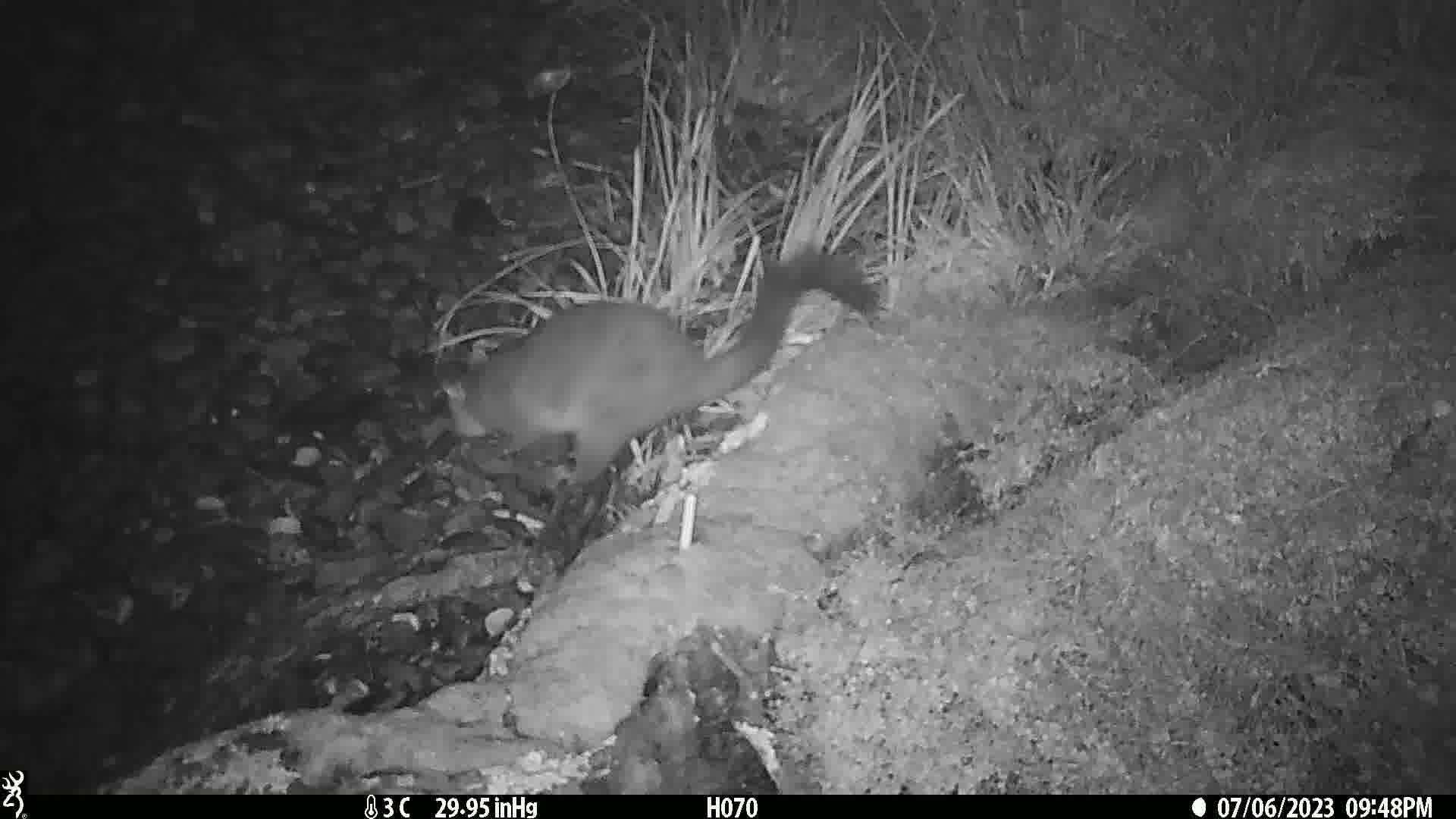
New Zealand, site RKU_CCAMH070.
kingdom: Animalia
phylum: Chordata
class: Mammalia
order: Diprotodontia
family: Phalangeridae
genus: Trichosurus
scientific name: Trichosurus vulpecula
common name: common brushtail possum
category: possum